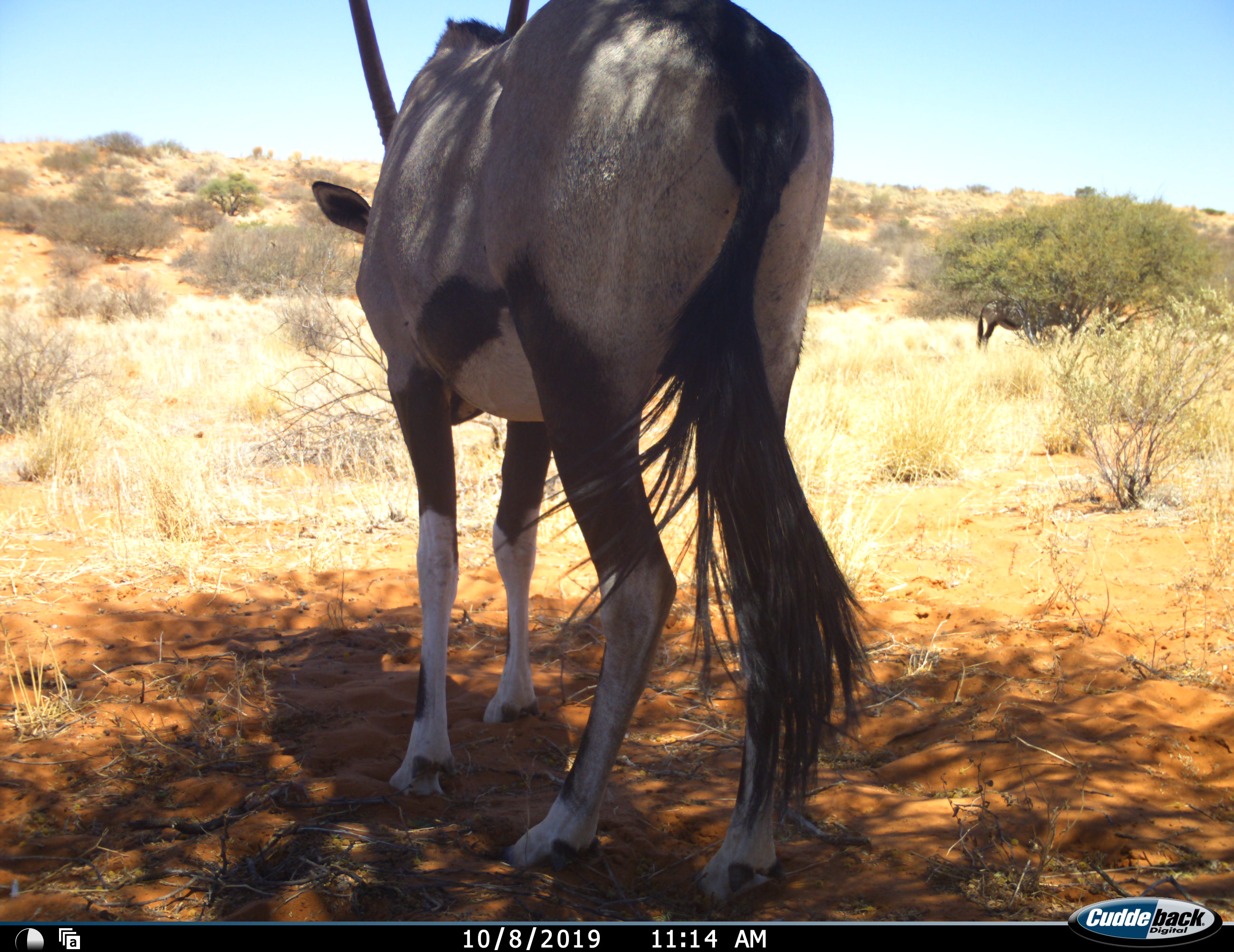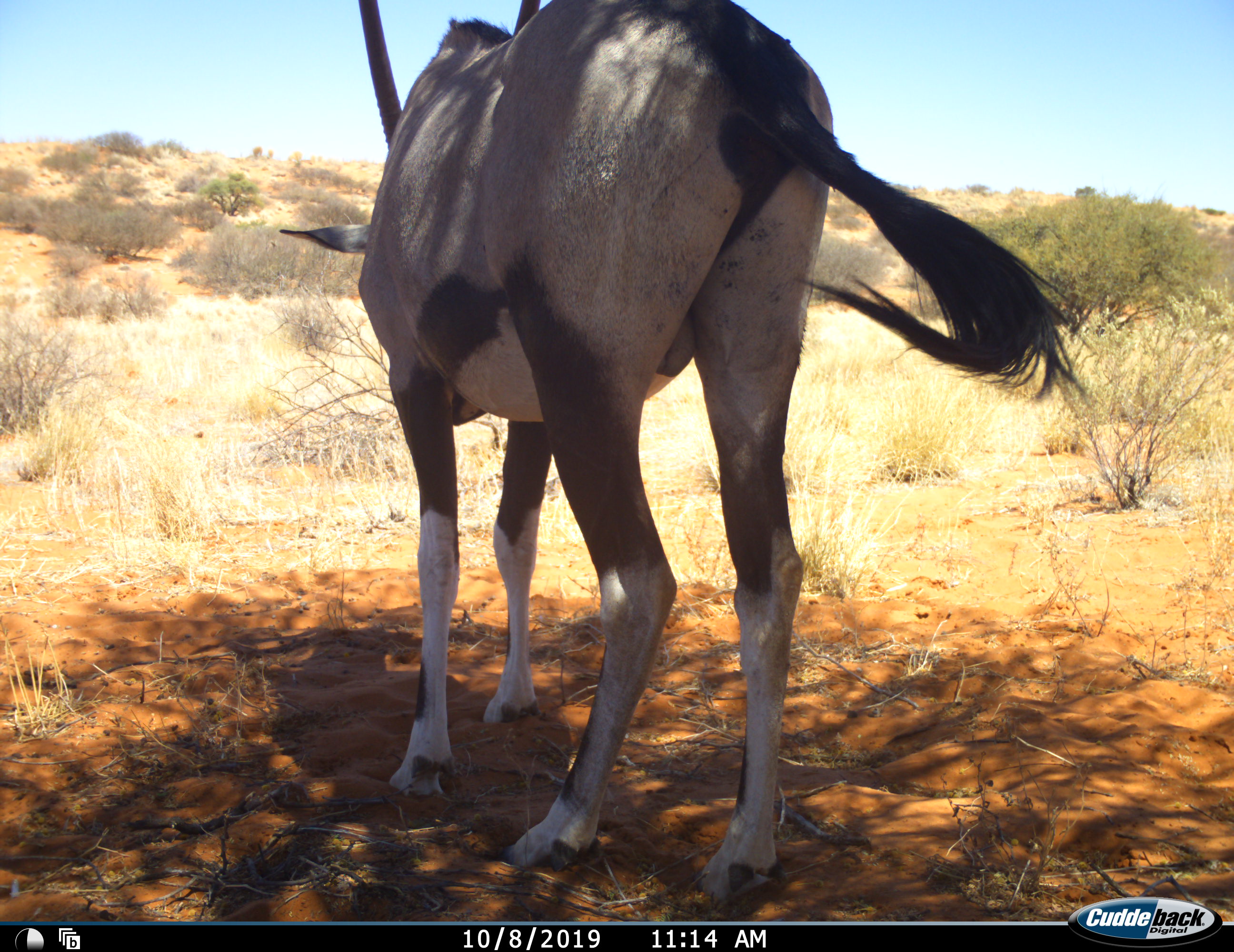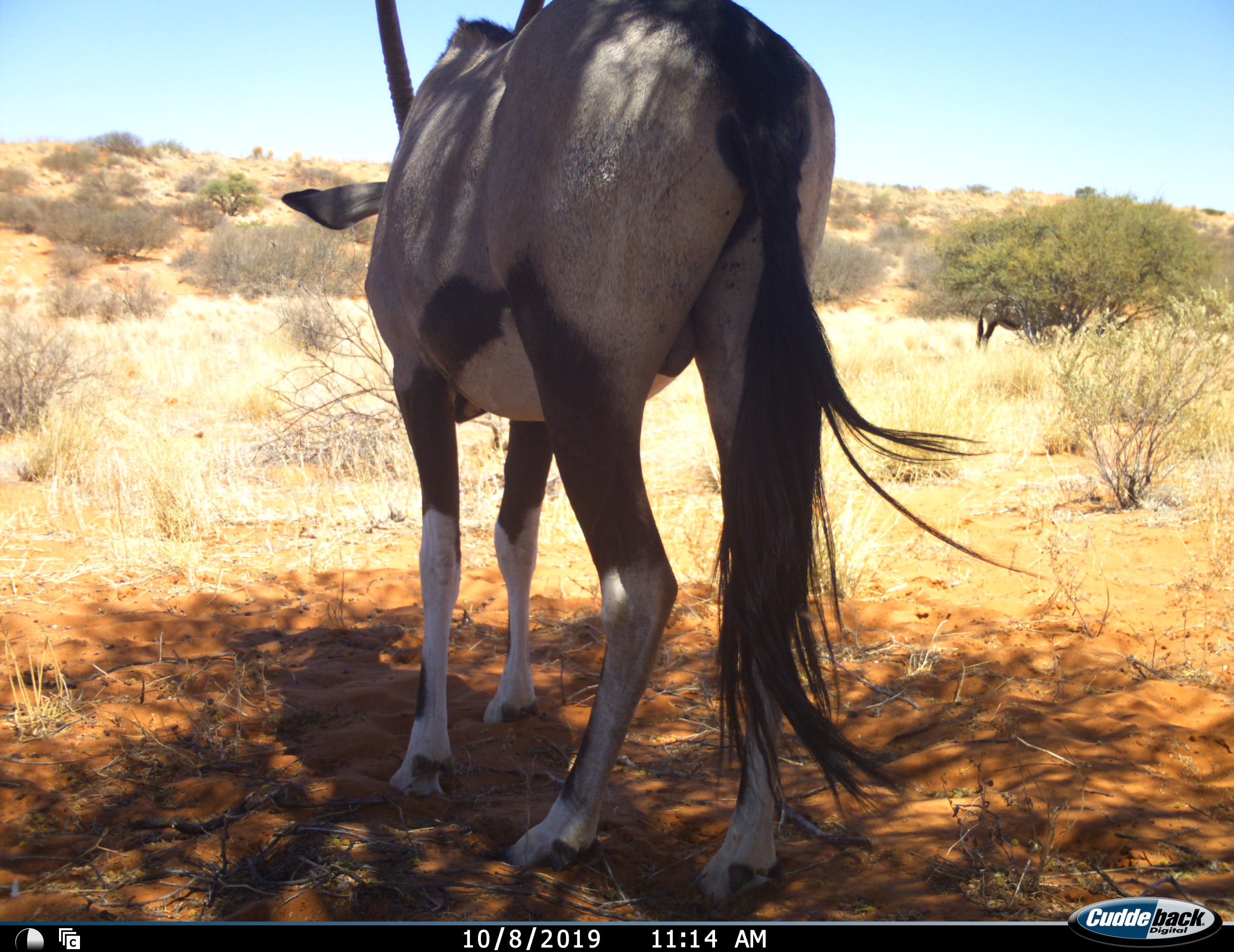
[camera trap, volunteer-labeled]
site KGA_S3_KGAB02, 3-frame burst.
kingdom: Animalia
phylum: Chordata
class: Mammalia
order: Artiodactyla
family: Bovidae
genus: Oryx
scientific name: Oryx gazella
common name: gemsbok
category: oryx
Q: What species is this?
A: Oryx (gemsbok) (Oryx gazella).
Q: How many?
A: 1.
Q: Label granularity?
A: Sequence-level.